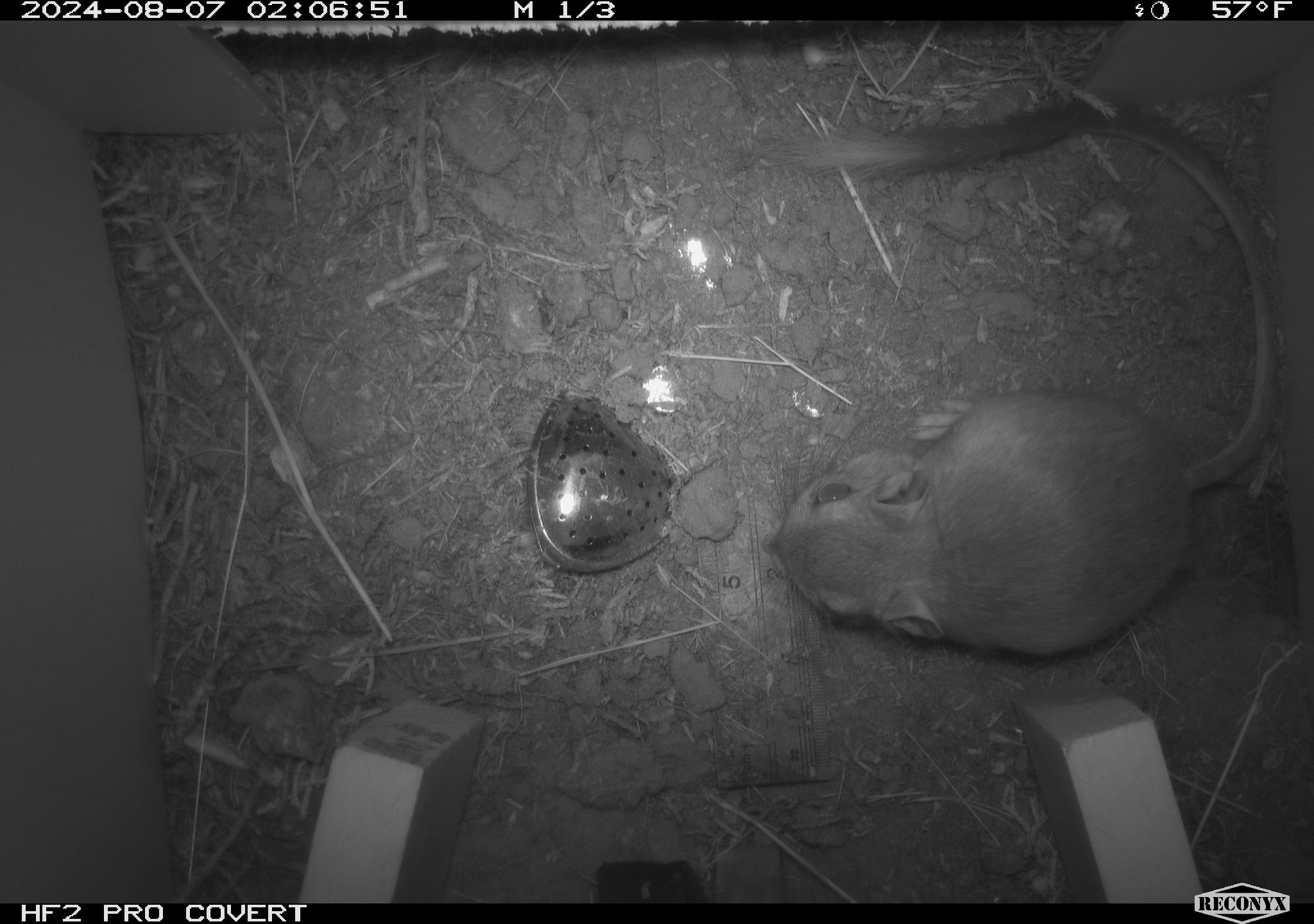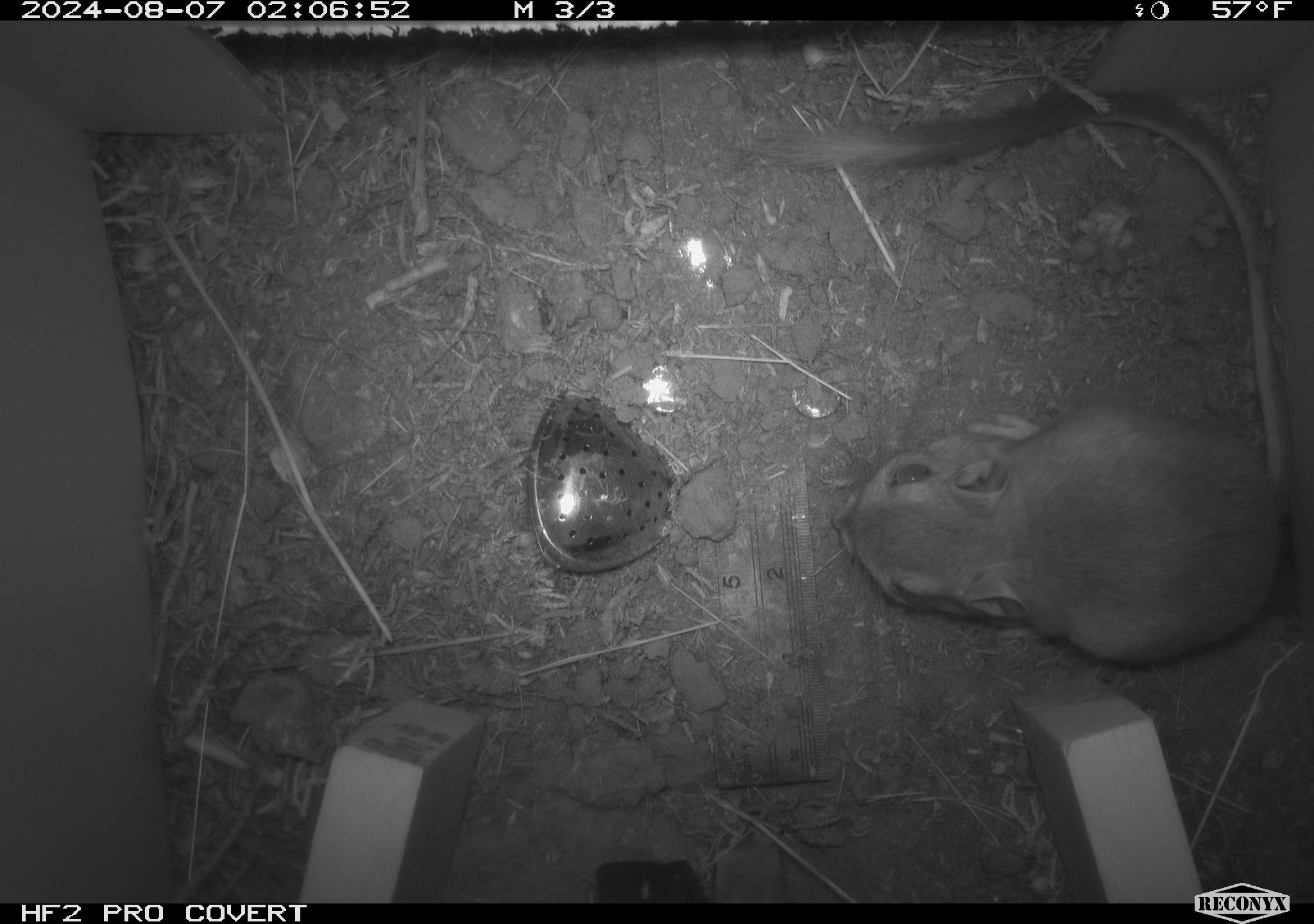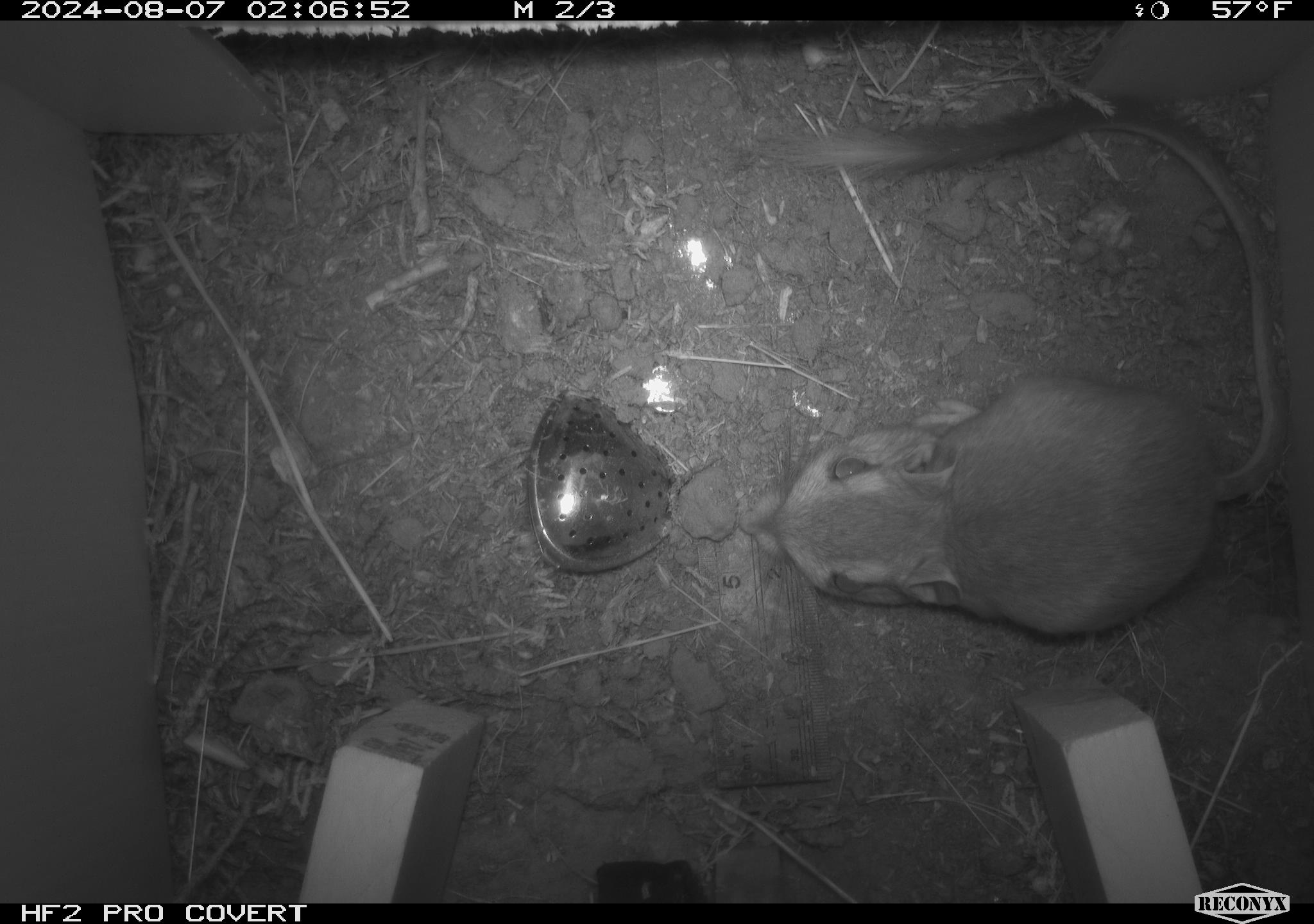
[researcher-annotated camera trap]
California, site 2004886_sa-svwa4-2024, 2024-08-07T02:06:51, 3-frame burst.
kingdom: Animalia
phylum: Chordata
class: Mammalia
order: Rodentia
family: Heteromyidae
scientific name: Heteromyidae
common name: kangaroo rats and pocket mice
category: heteromyidae family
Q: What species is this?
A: Heteromyidae family (kangaroo rats and pocket mice) (Heteromyidae).